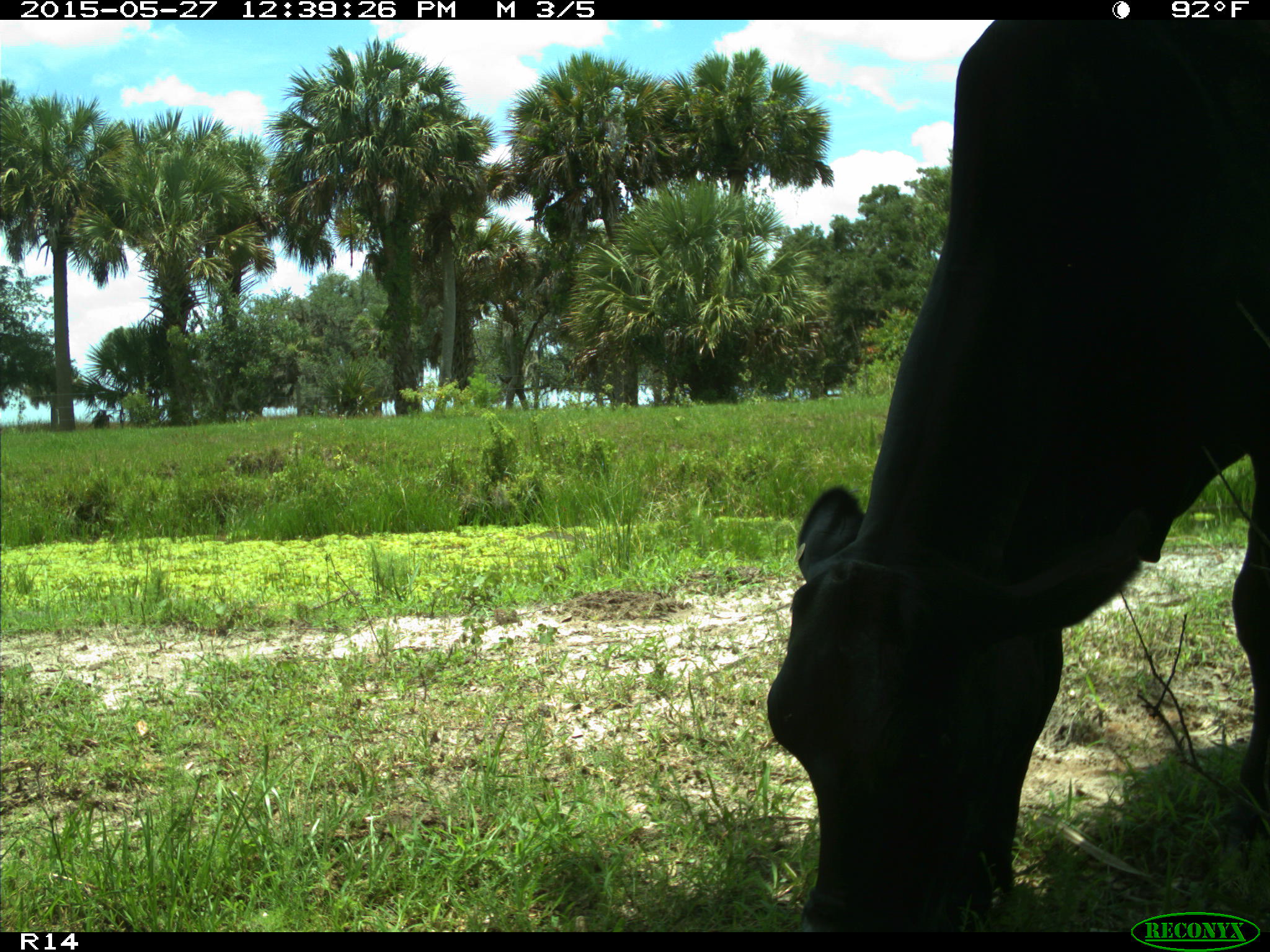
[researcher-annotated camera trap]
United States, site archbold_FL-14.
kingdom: Animalia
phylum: Chordata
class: Mammalia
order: Artiodactyla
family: Bovidae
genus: Bos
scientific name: Bos taurus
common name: domestic cow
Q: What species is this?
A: Bos taurus (domestic cow).